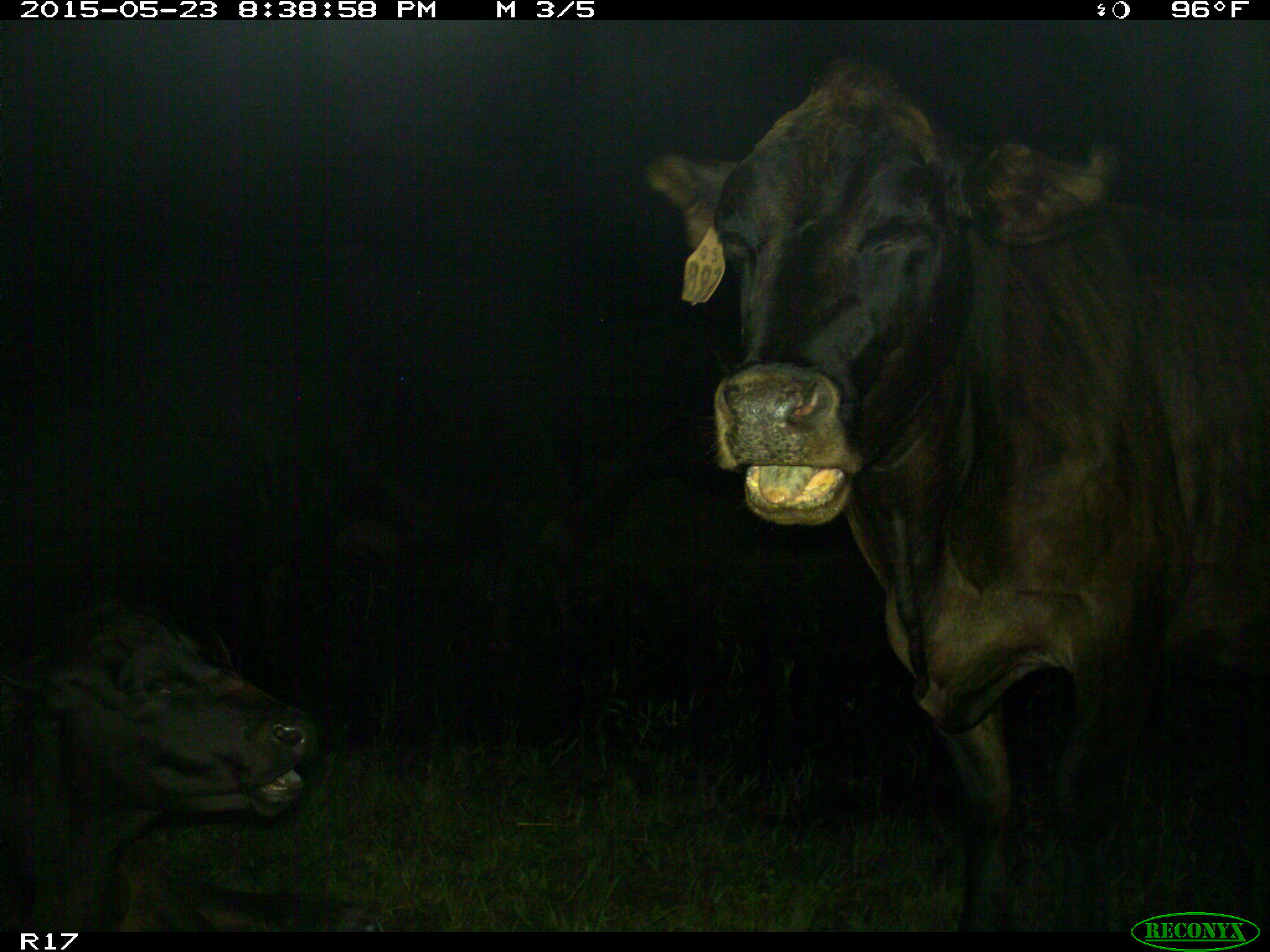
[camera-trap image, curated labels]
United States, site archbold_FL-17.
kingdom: Animalia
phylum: Chordata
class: Mammalia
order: Artiodactyla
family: Bovidae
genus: Bos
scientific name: Bos taurus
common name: domestic cow